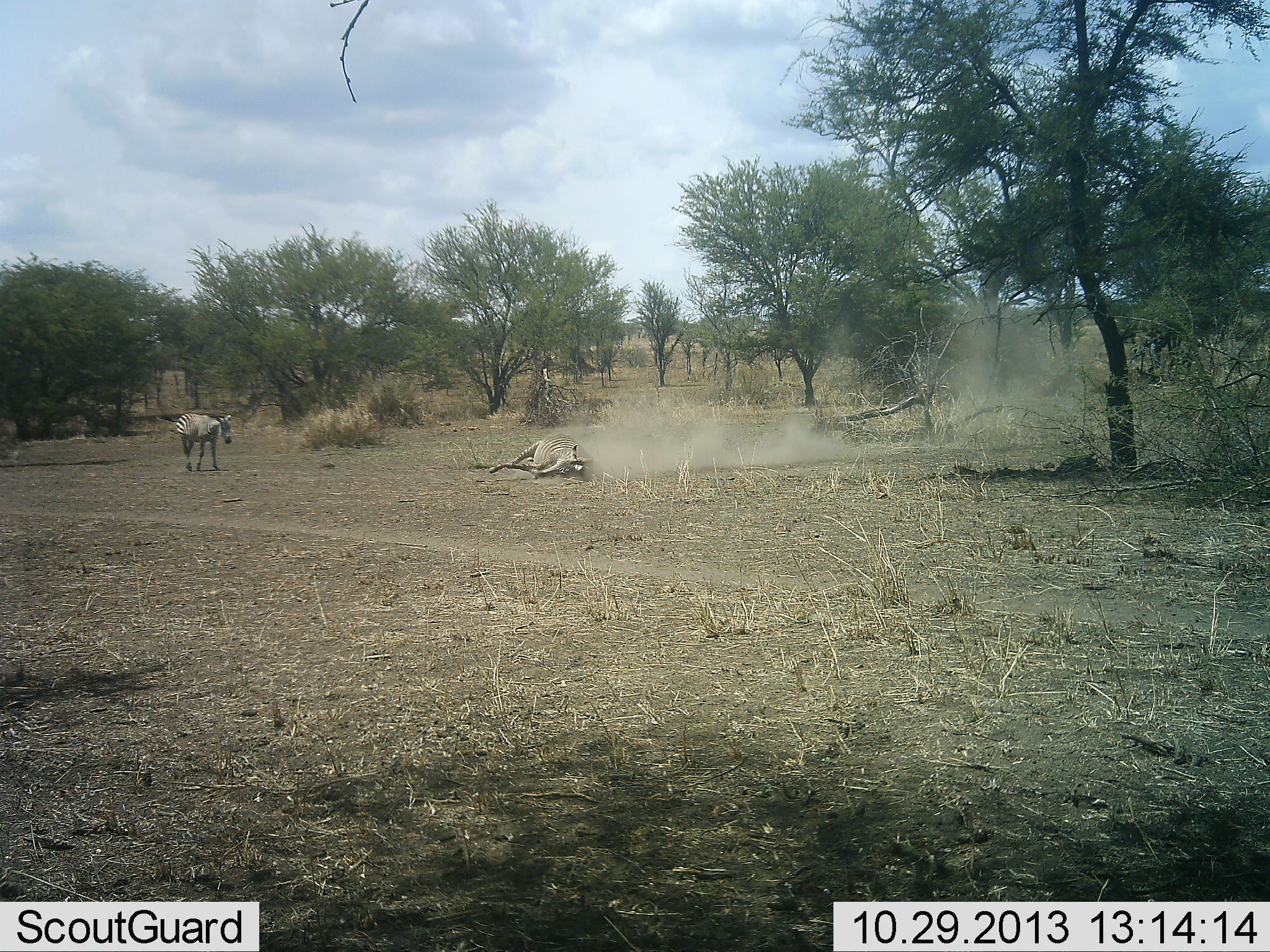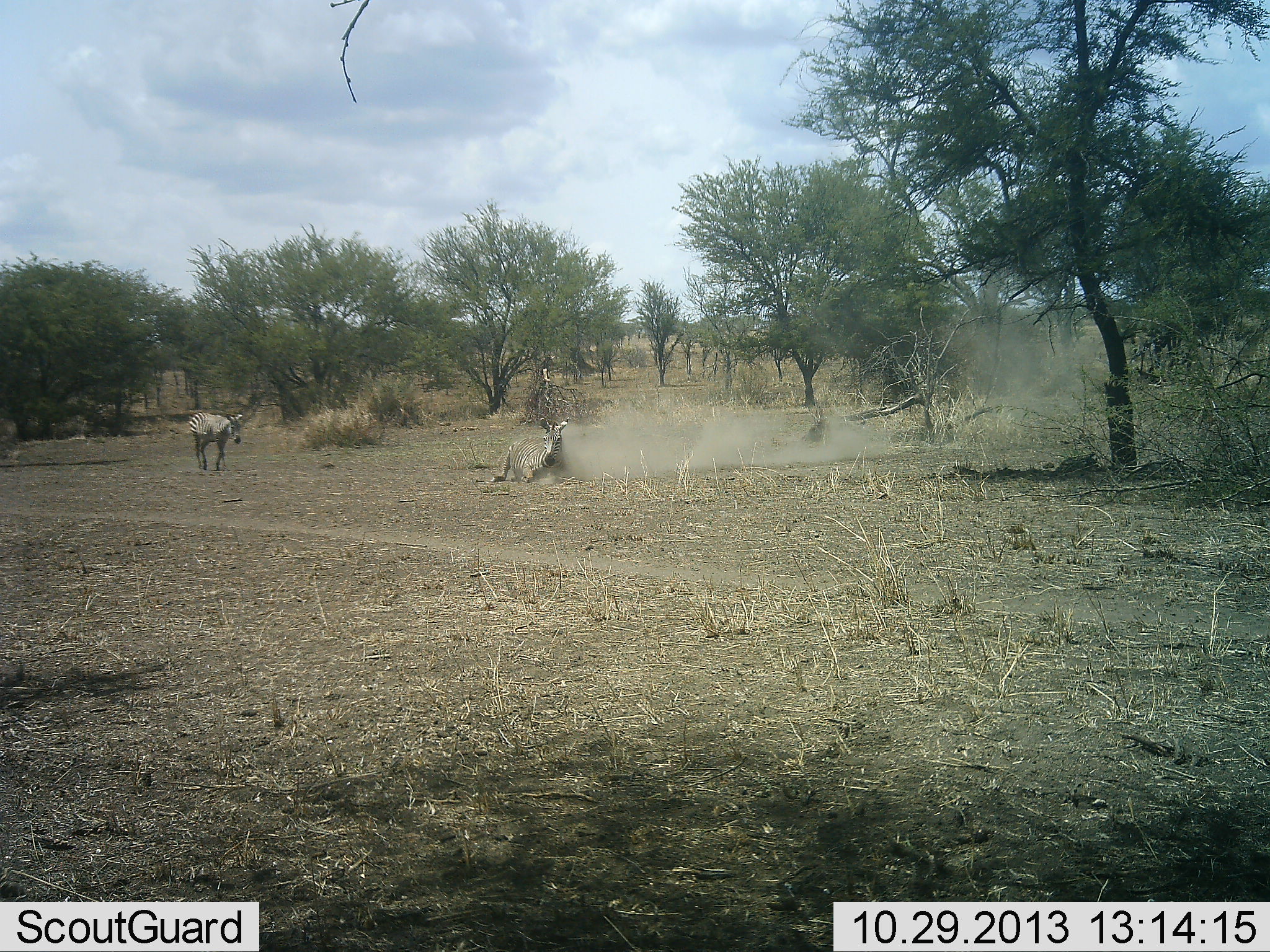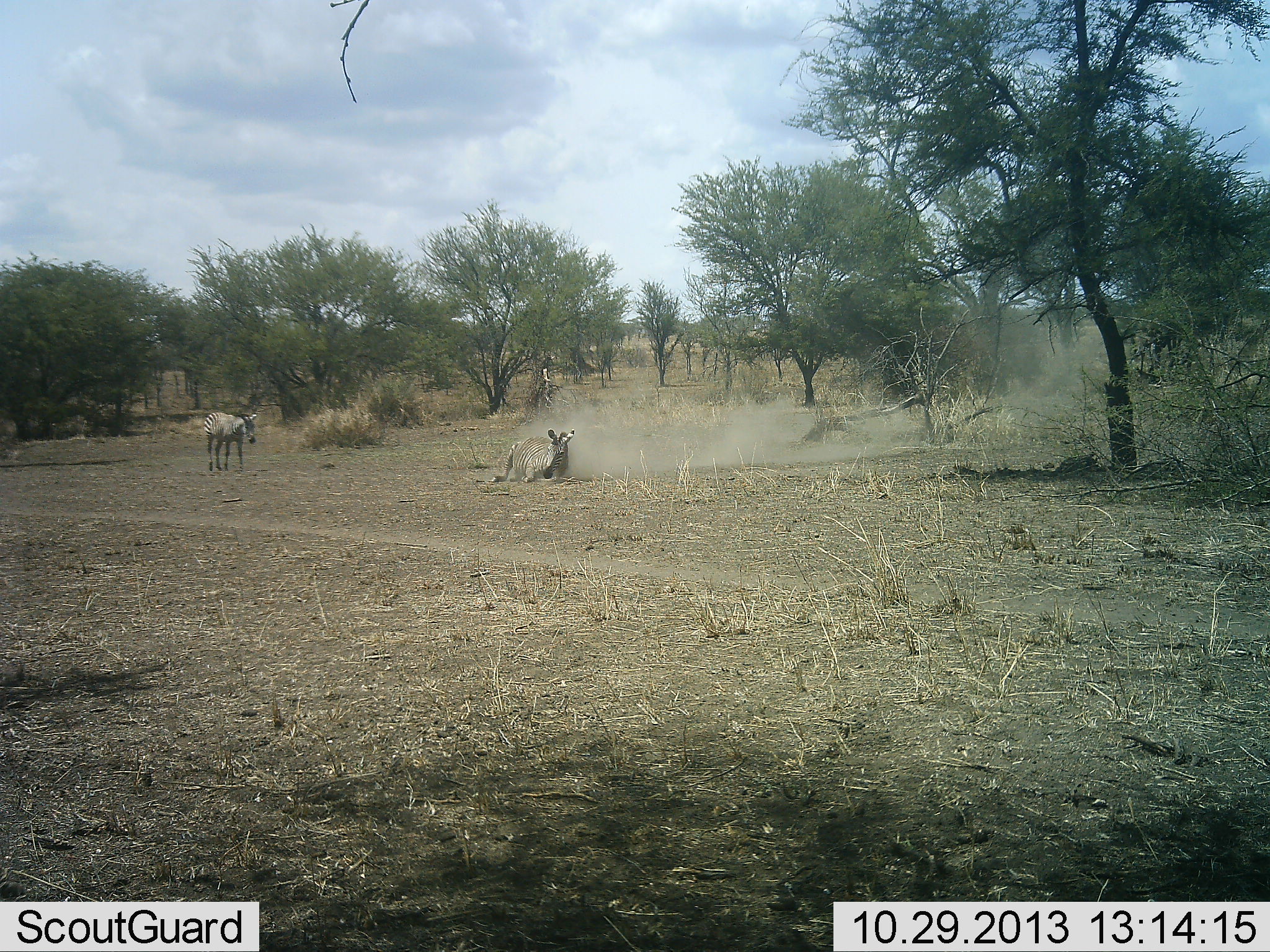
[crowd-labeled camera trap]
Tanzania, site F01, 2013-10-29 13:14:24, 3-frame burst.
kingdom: Animalia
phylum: Chordata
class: Mammalia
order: Perissodactyla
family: Equidae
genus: Equus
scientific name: Equus quagga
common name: plains zebra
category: zebra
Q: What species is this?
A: Zebra (plains zebra) (Equus quagga).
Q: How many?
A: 2.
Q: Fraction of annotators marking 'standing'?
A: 40%.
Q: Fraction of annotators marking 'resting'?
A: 70%.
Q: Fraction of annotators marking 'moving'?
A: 70%.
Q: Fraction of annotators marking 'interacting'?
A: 20%.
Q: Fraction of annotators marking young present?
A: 10%.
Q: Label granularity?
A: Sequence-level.